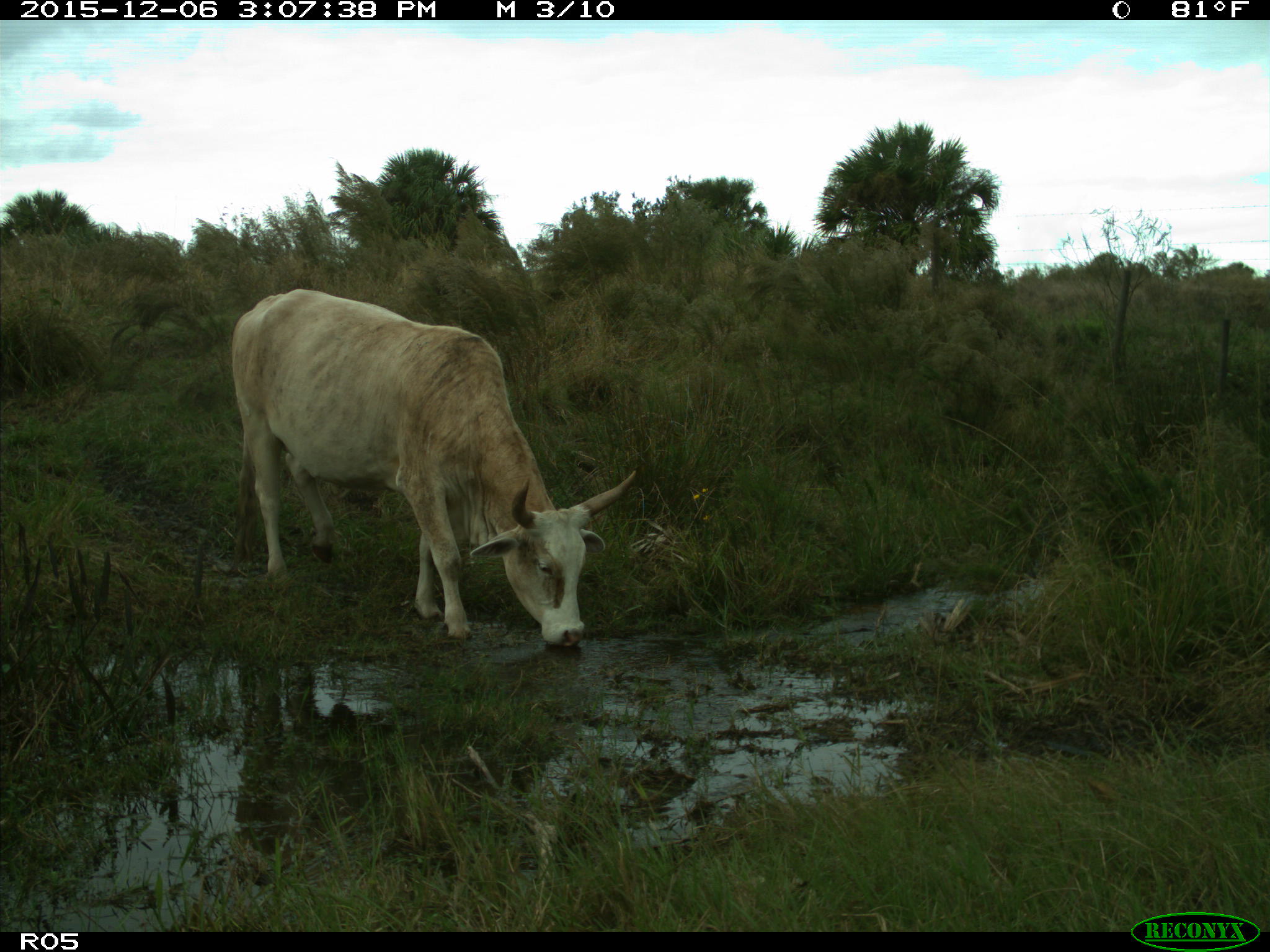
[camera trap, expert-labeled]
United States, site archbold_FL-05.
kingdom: Animalia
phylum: Chordata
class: Mammalia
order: Artiodactyla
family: Bovidae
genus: Bos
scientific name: Bos taurus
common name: domestic cow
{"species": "Bos taurus (domestic cow)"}